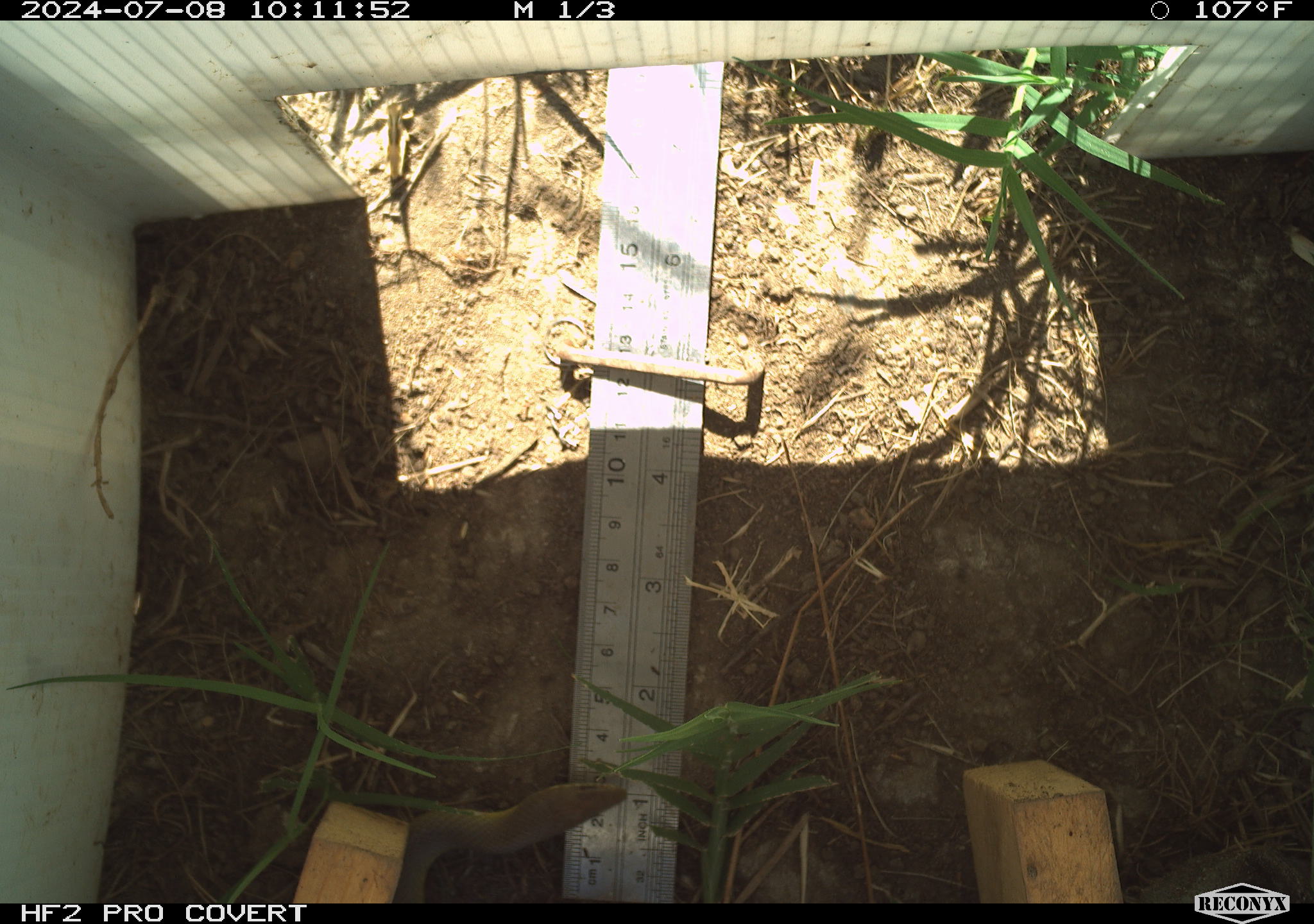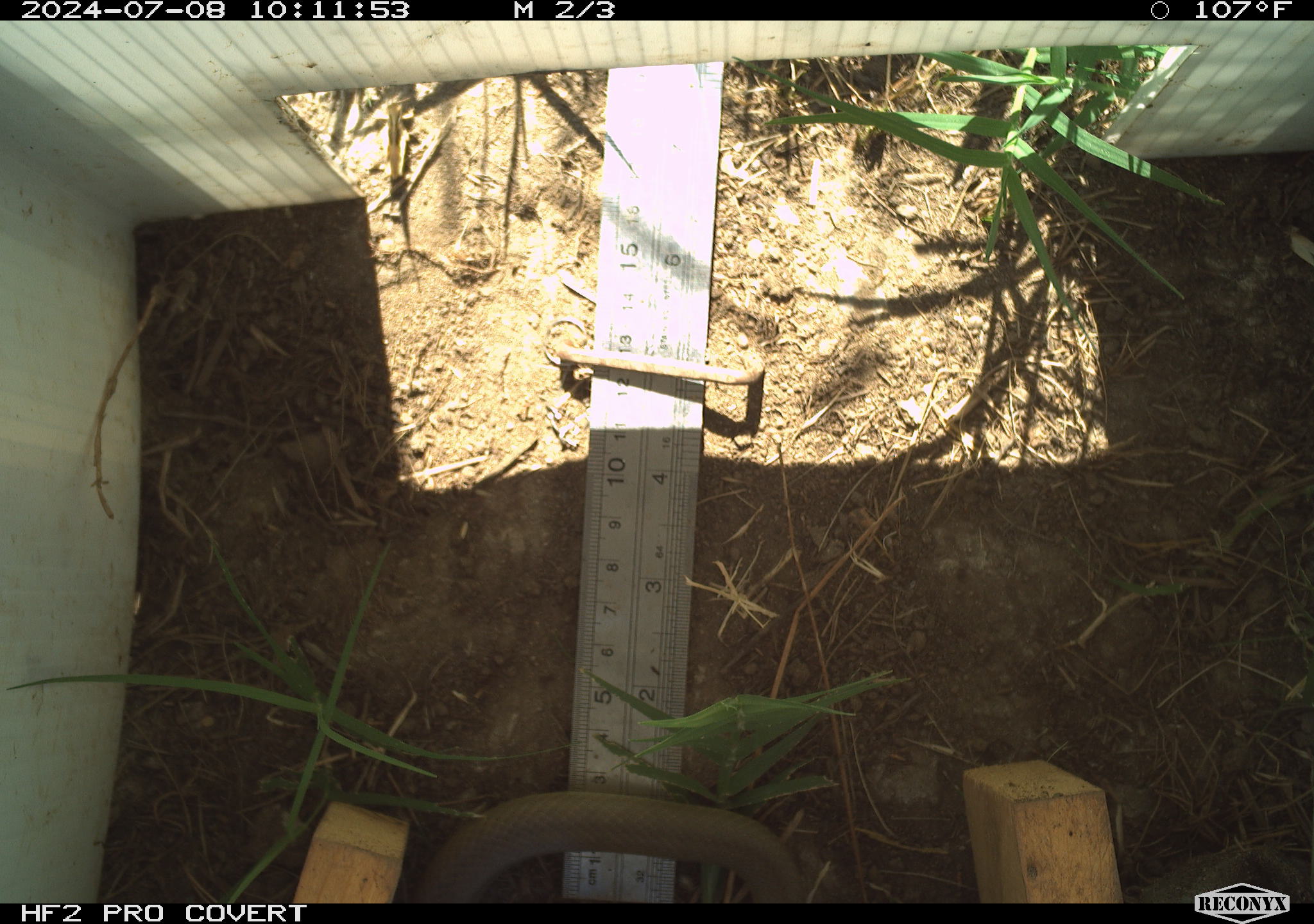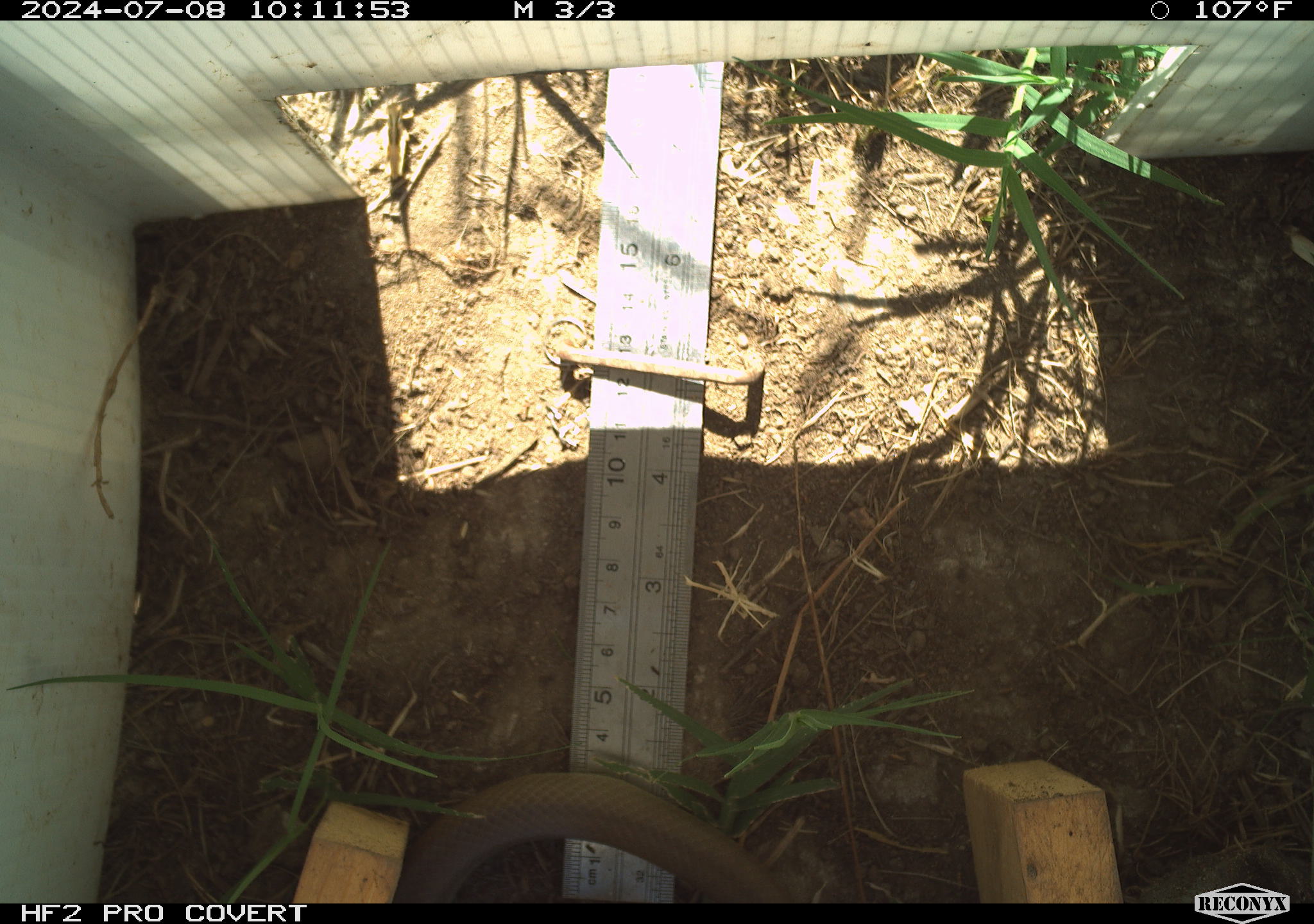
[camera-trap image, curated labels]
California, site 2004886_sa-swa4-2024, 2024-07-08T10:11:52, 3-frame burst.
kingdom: Animalia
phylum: Chordata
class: Reptilia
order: Squamata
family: Colubridae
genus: Coluber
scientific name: Coluber constrictor mormon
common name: western yellow-bellied racer